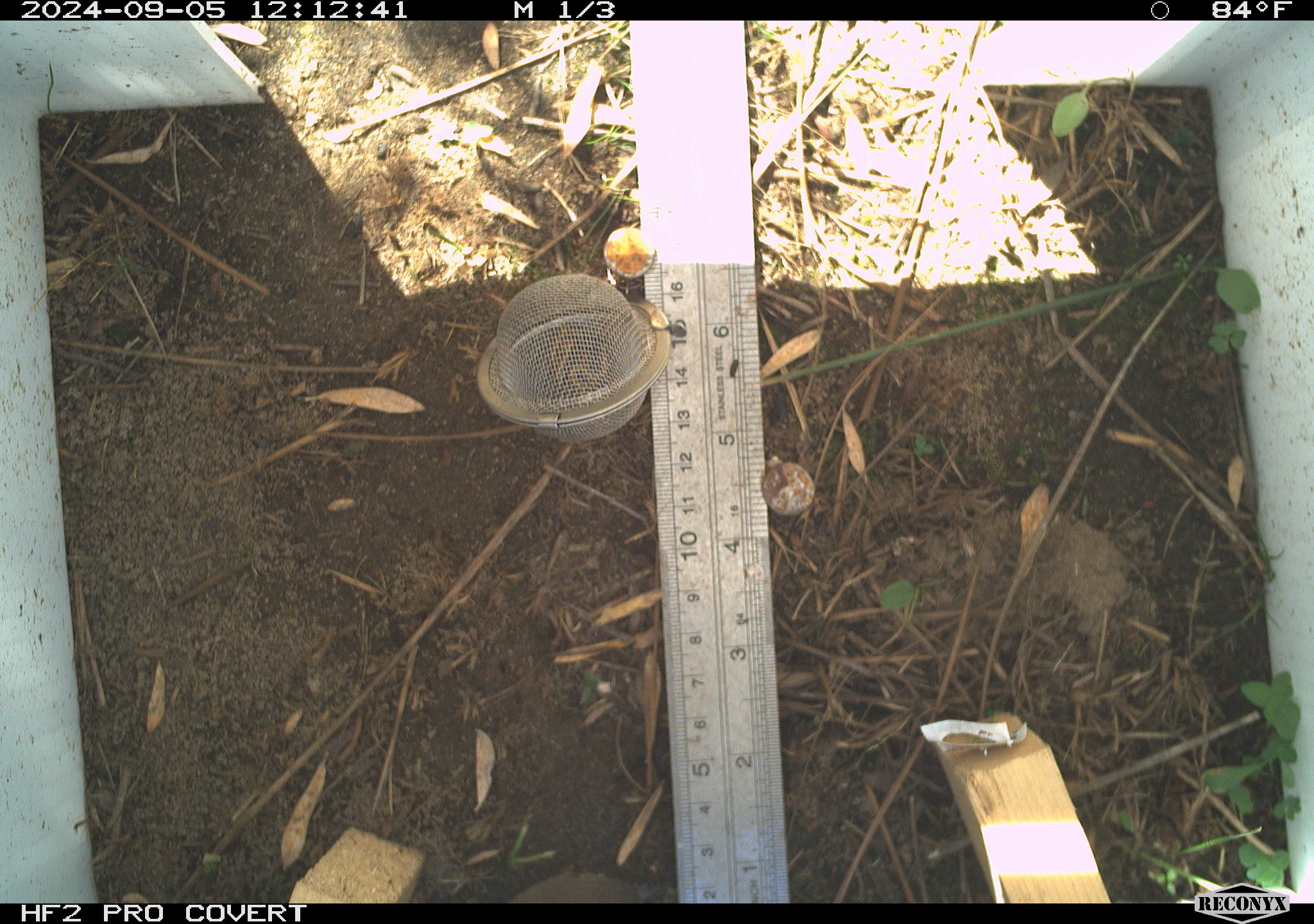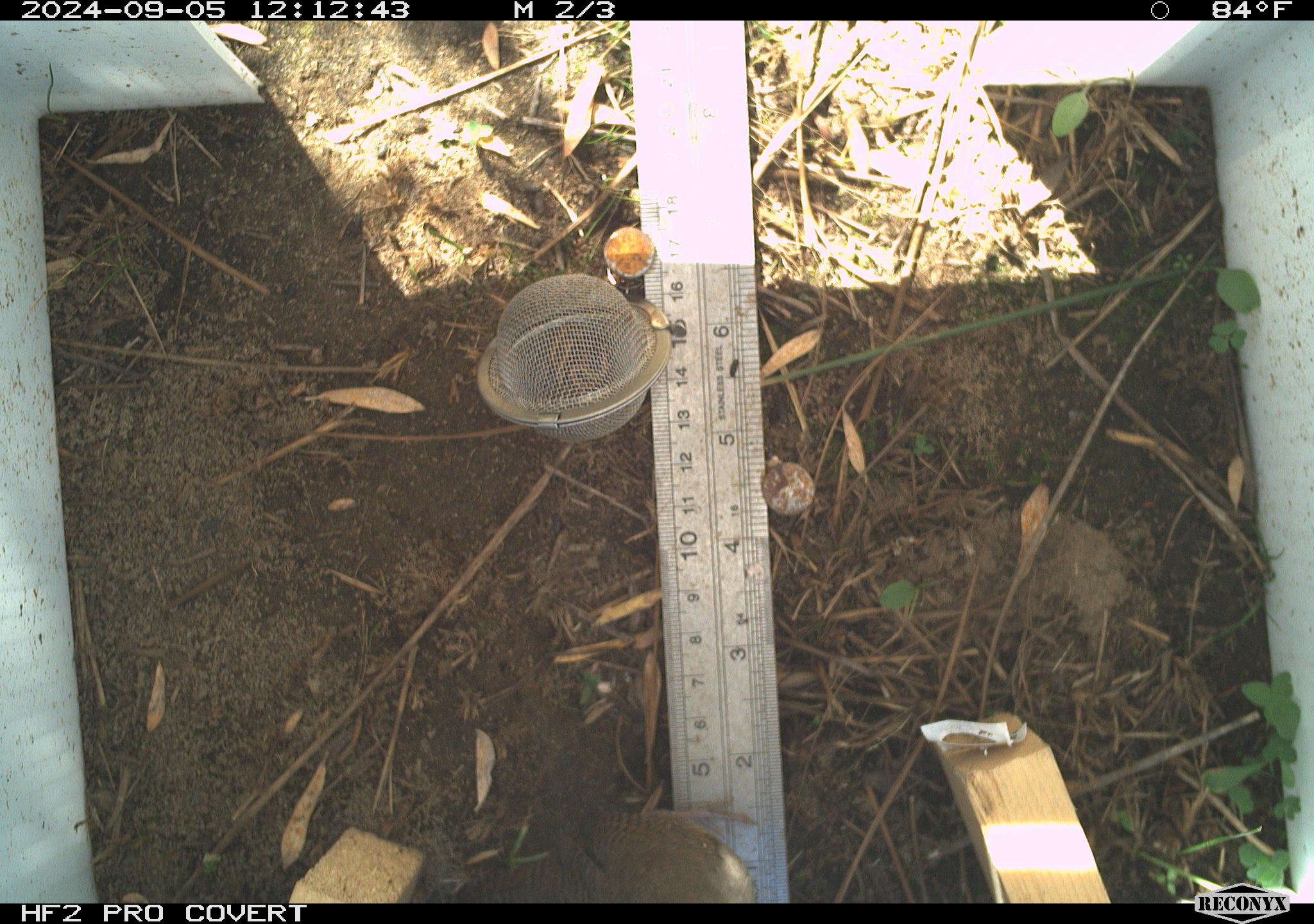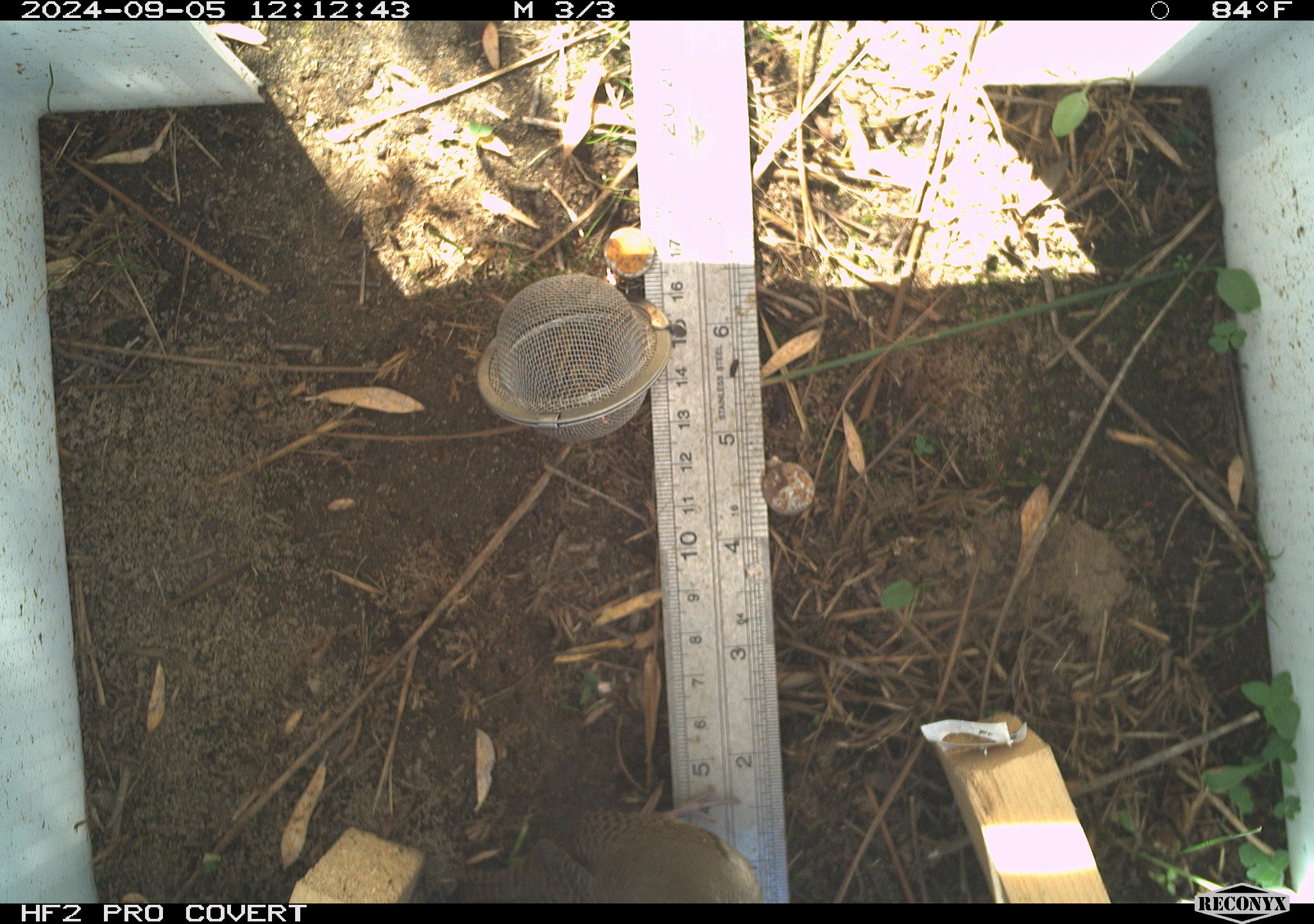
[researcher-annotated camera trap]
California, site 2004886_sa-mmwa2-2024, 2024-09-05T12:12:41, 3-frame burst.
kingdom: Animalia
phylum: Chordata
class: Aves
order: Passeriformes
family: Troglodytidae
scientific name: Troglodytidae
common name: wren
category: troglodytidae family